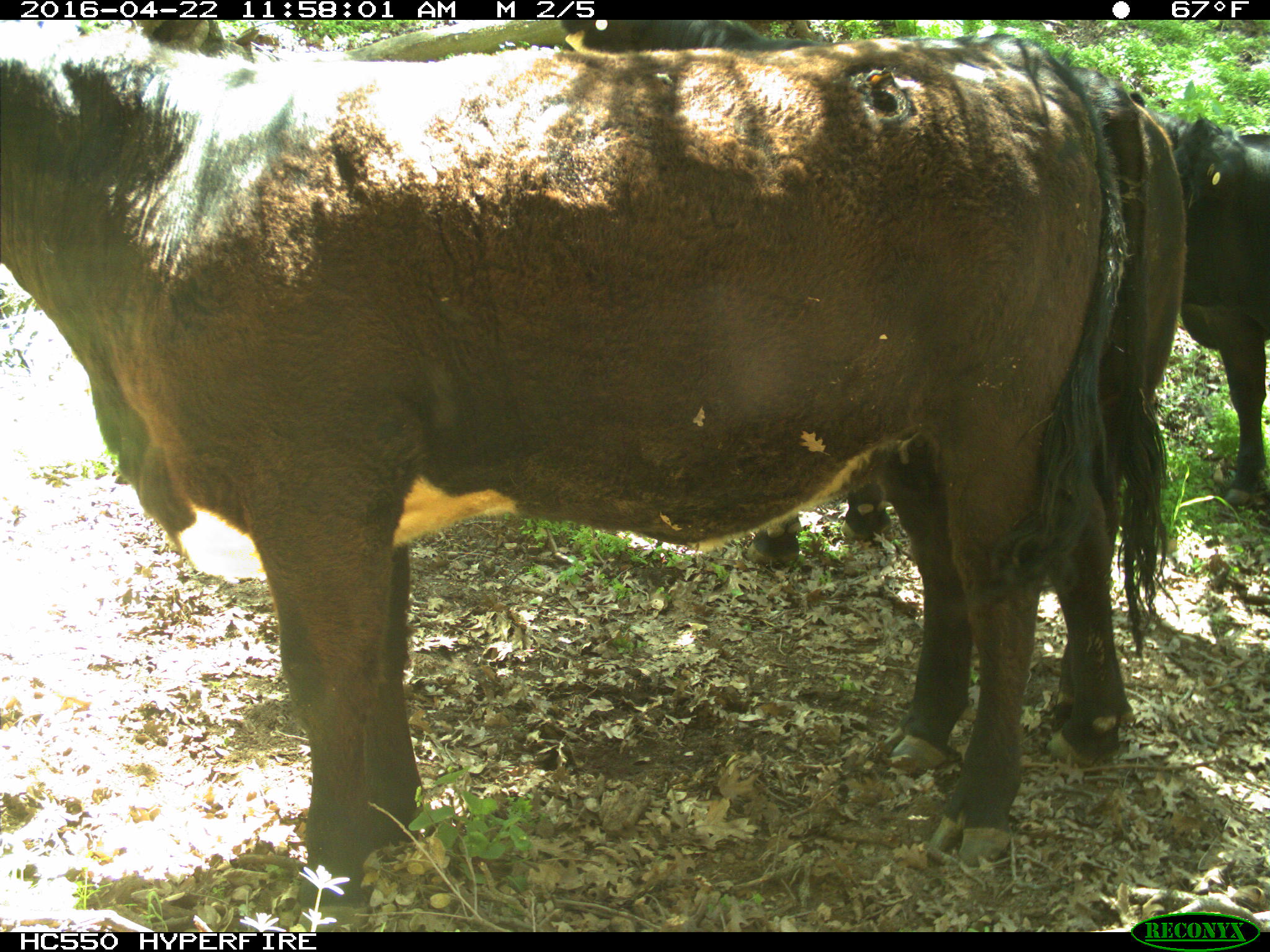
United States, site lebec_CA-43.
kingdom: Animalia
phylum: Chordata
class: Mammalia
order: Artiodactyla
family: Bovidae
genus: Bos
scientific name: Bos taurus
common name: domestic cow